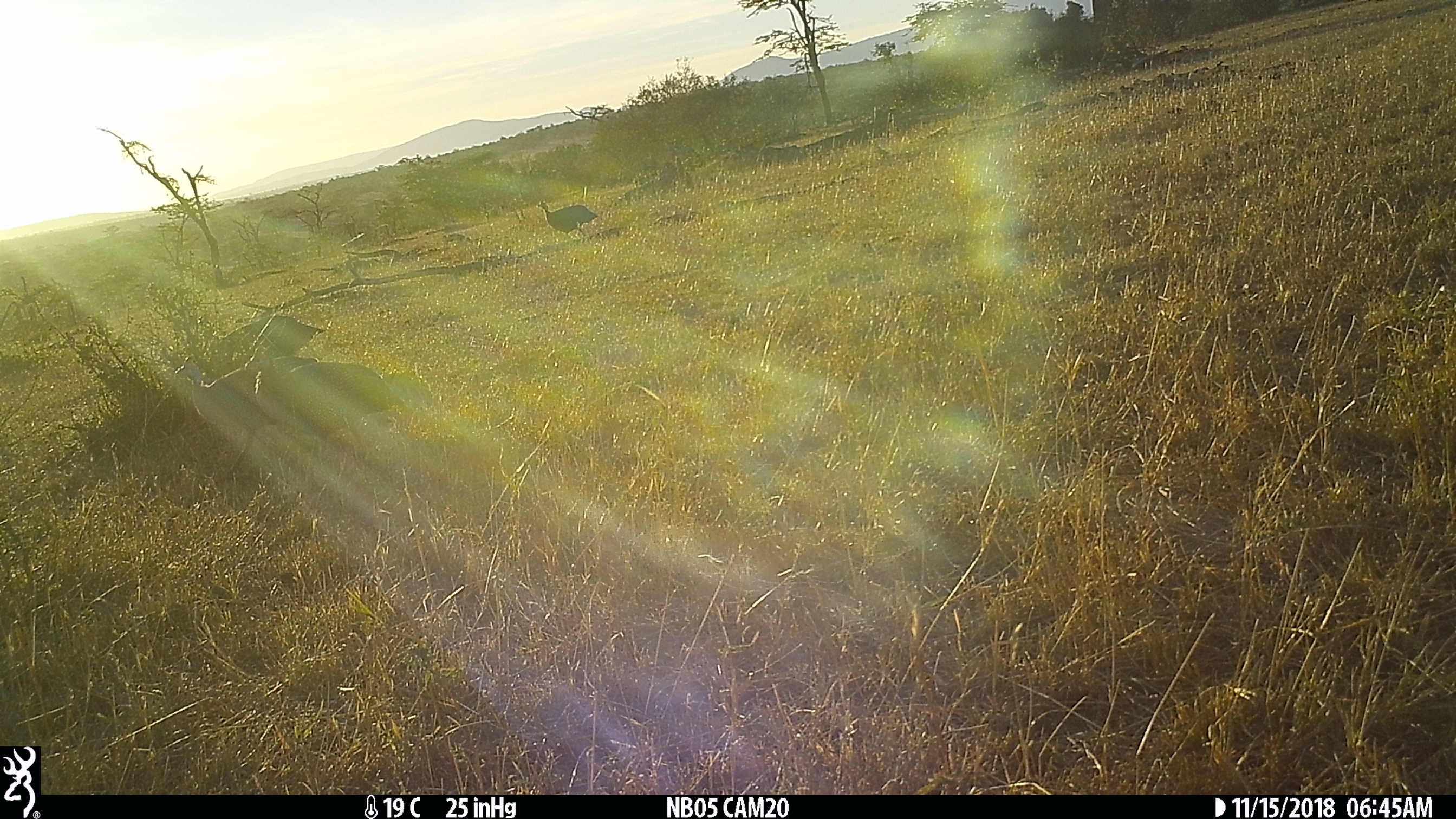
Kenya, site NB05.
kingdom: Animalia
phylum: Chordata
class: Aves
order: Galliformes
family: Numididae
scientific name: Numididae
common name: guineafowl